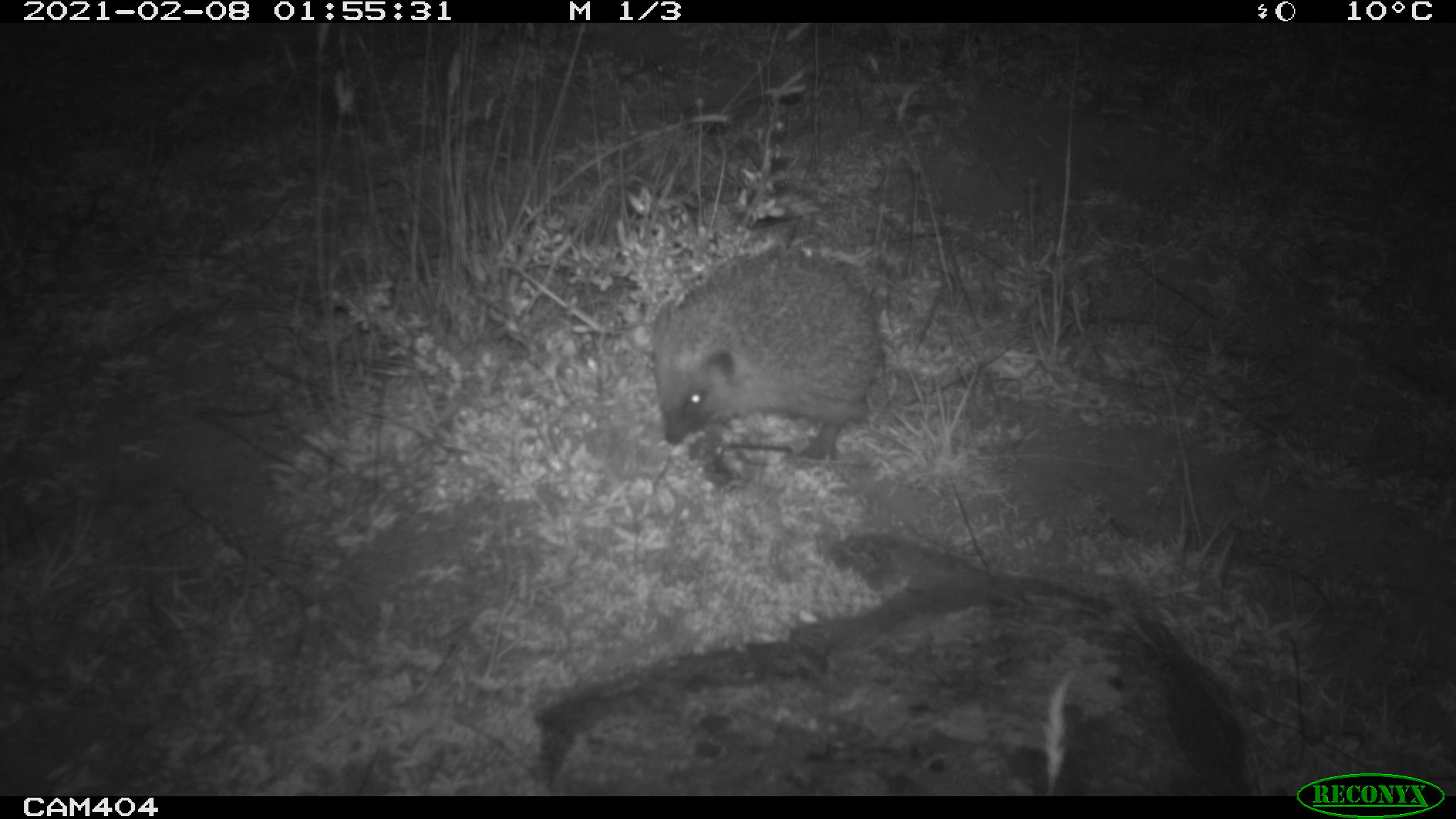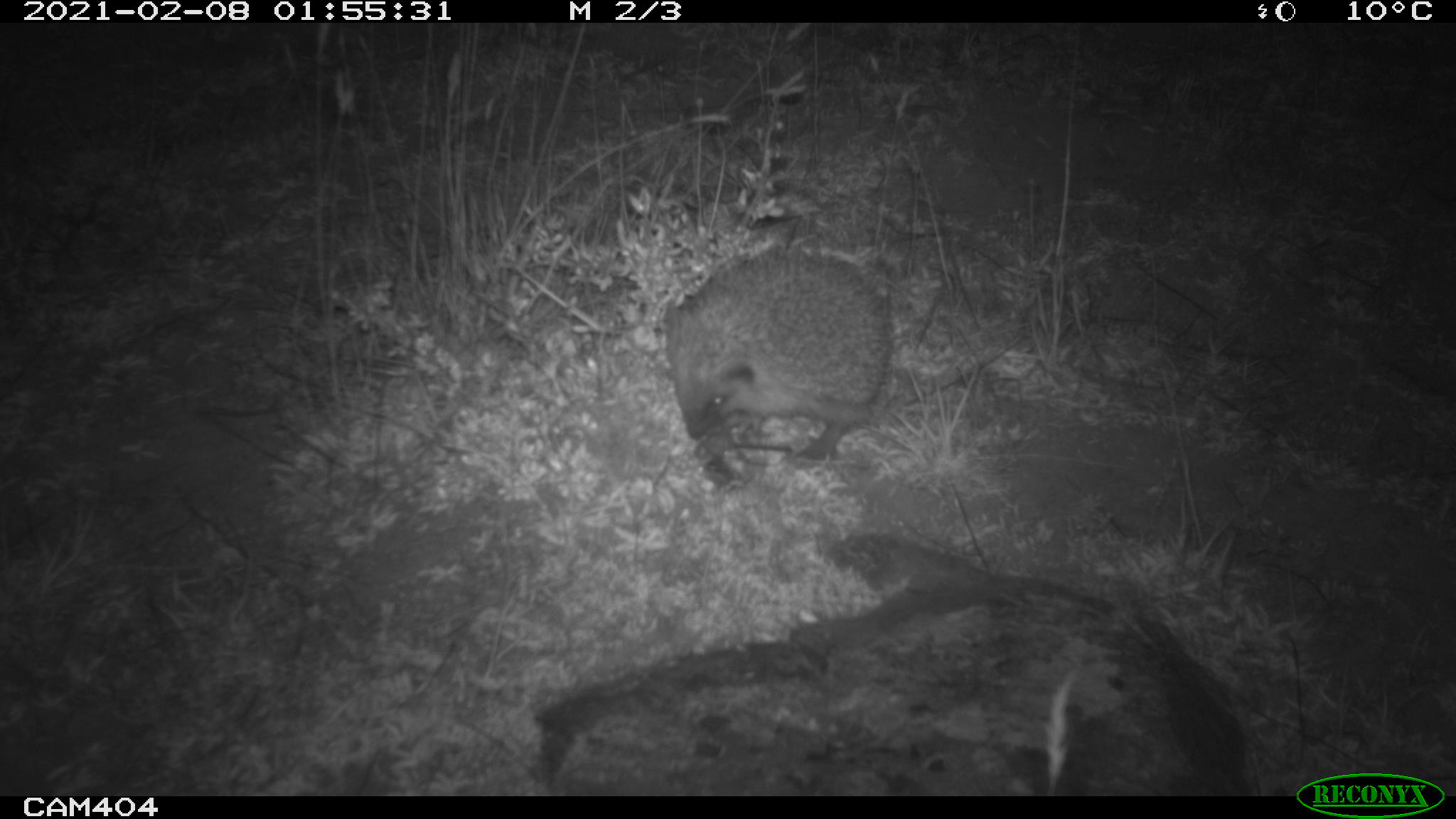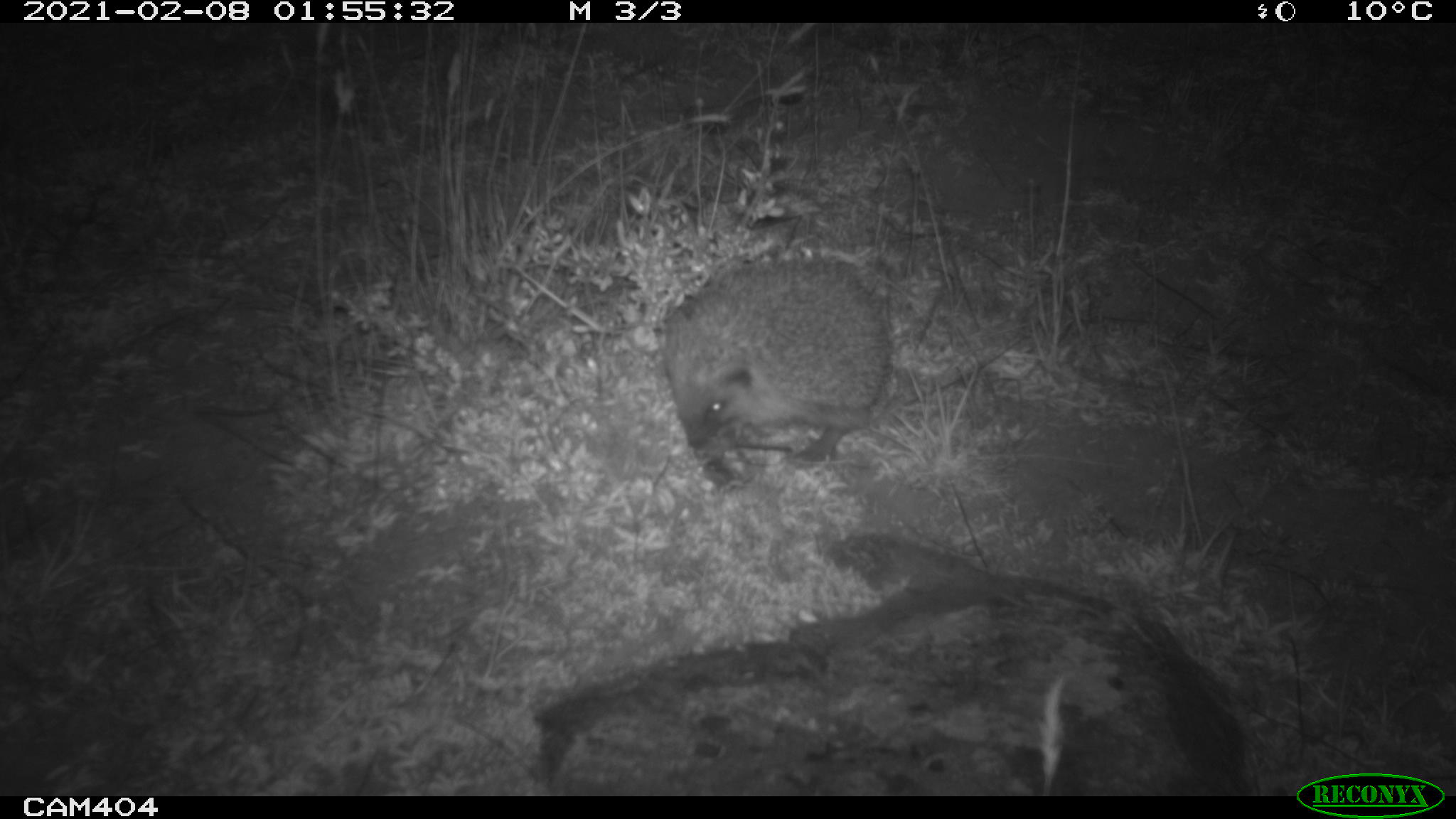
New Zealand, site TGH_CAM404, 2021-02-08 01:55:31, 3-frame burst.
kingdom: Animalia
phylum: Chordata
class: Mammalia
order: Eulipotyphla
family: Erinaceidae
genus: Erinaceus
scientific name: Erinaceus europaeus europaeus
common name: european hedgehog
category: hedgehog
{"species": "hedgehog (european hedgehog) (Erinaceus europaeus europaeus)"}